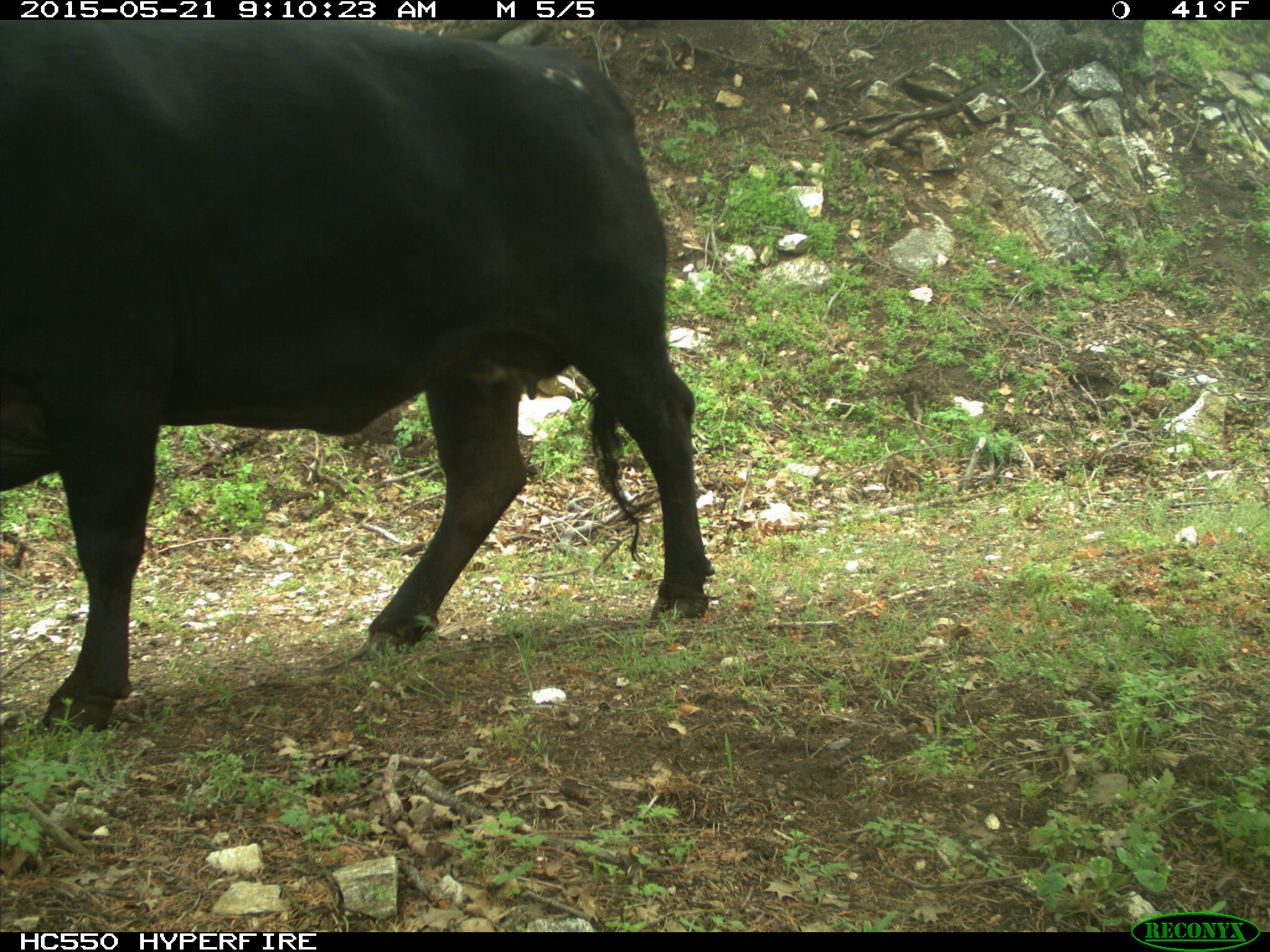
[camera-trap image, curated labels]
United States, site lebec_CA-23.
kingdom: Animalia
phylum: Chordata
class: Mammalia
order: Artiodactyla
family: Bovidae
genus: Bos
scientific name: Bos taurus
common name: domestic cow